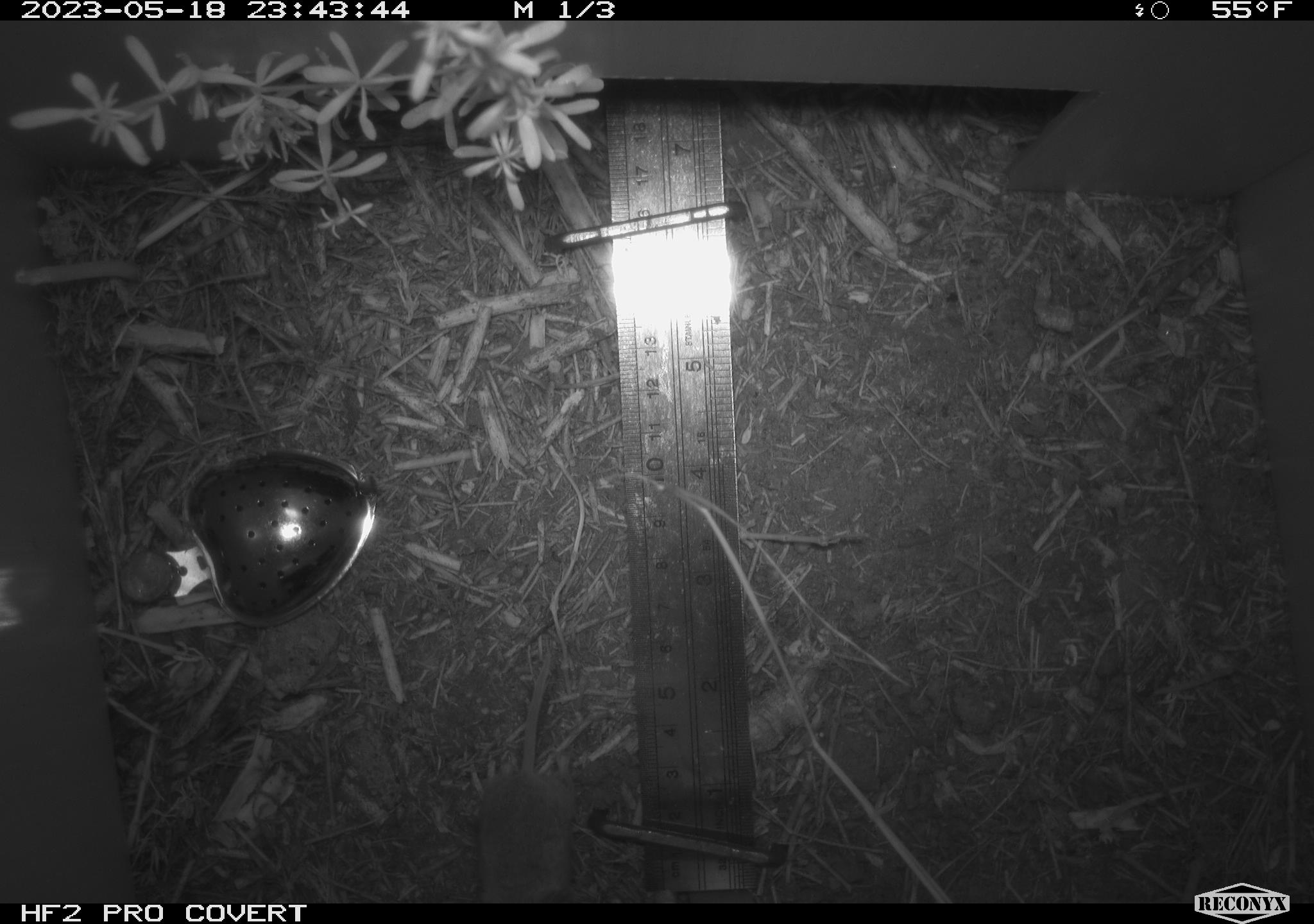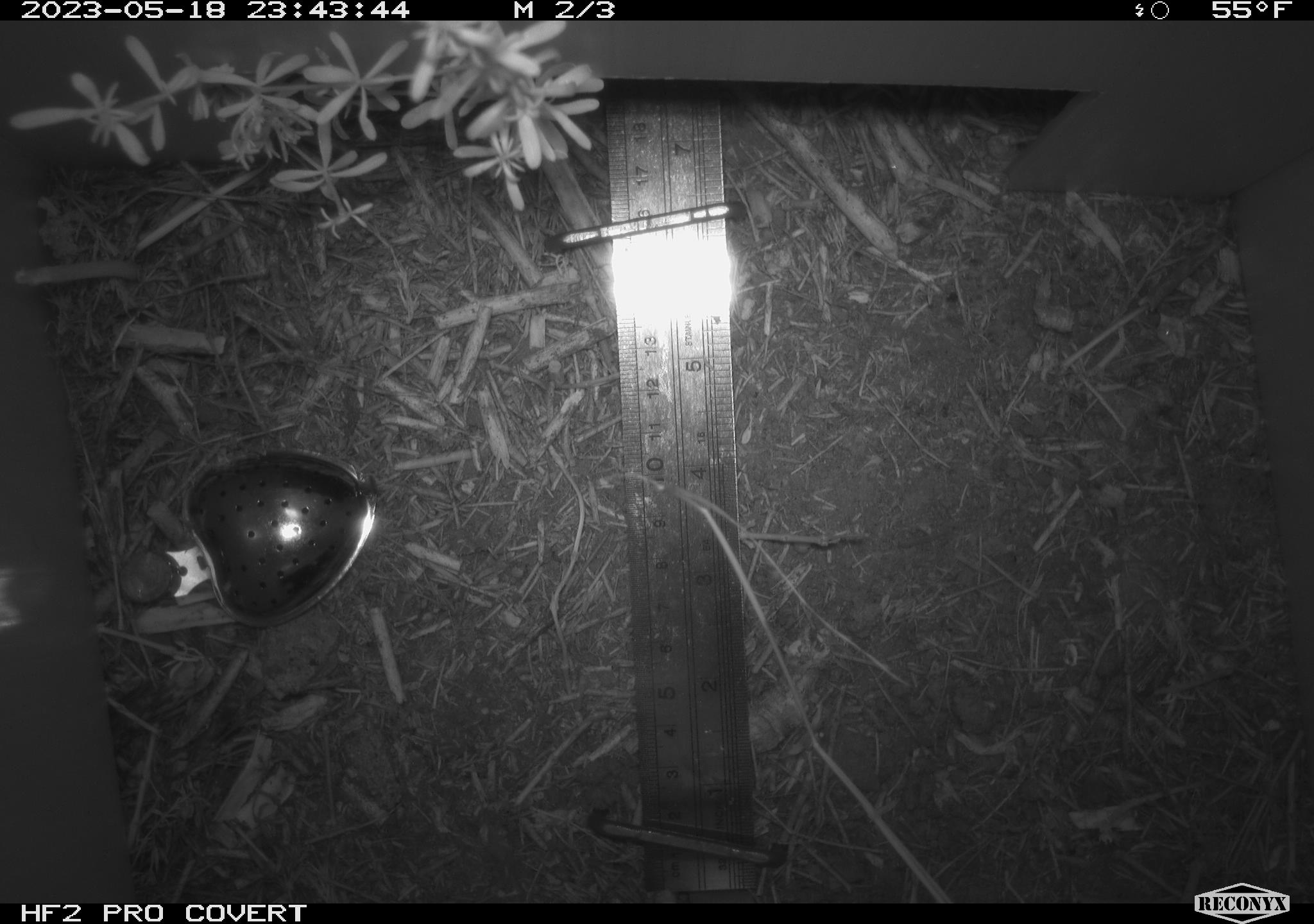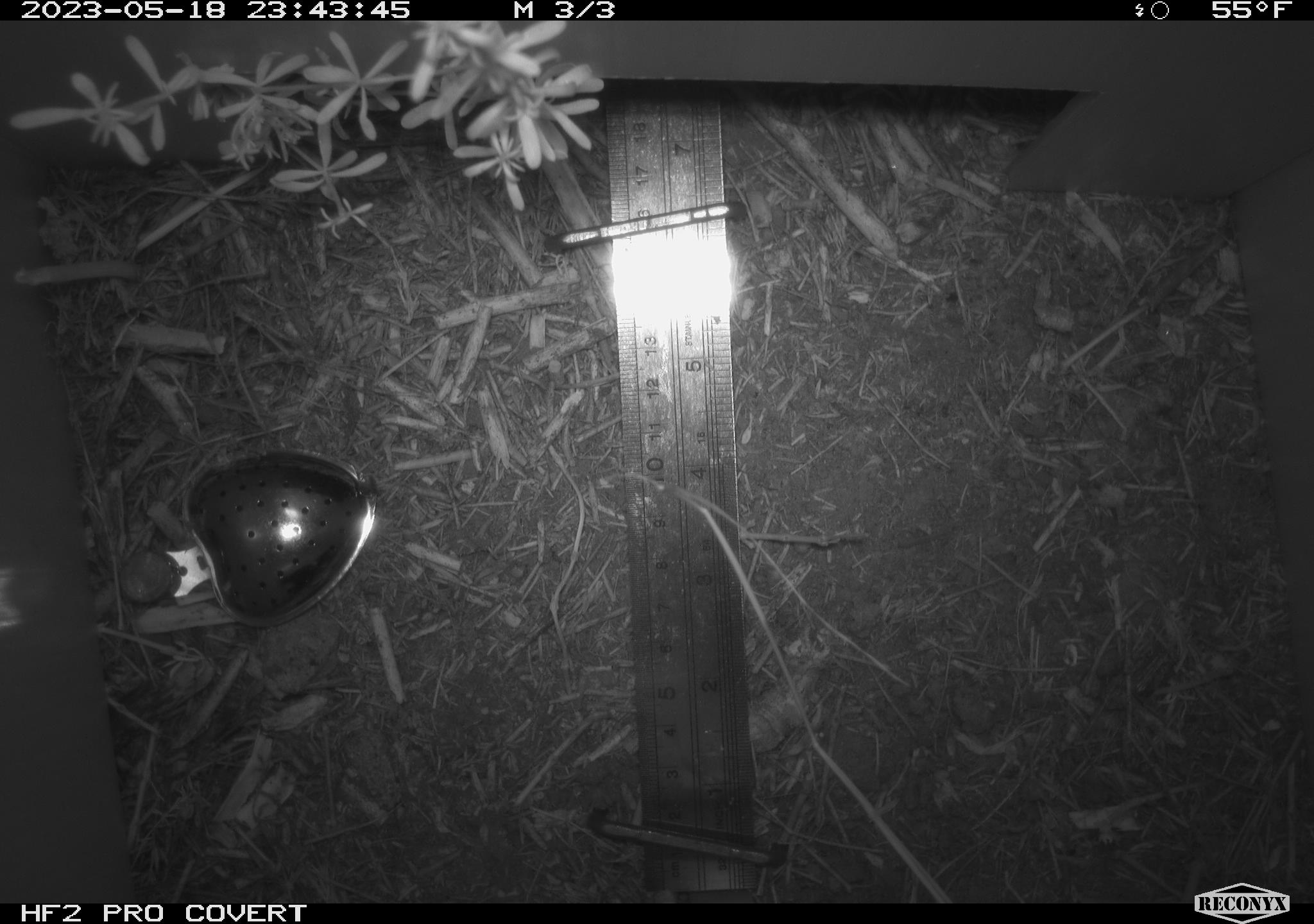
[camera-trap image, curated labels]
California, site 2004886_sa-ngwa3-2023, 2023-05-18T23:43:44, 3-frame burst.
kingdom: Animalia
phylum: Chordata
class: Mammalia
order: Rodentia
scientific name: Rodentia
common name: mouse species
Mouse species (Rodentia).